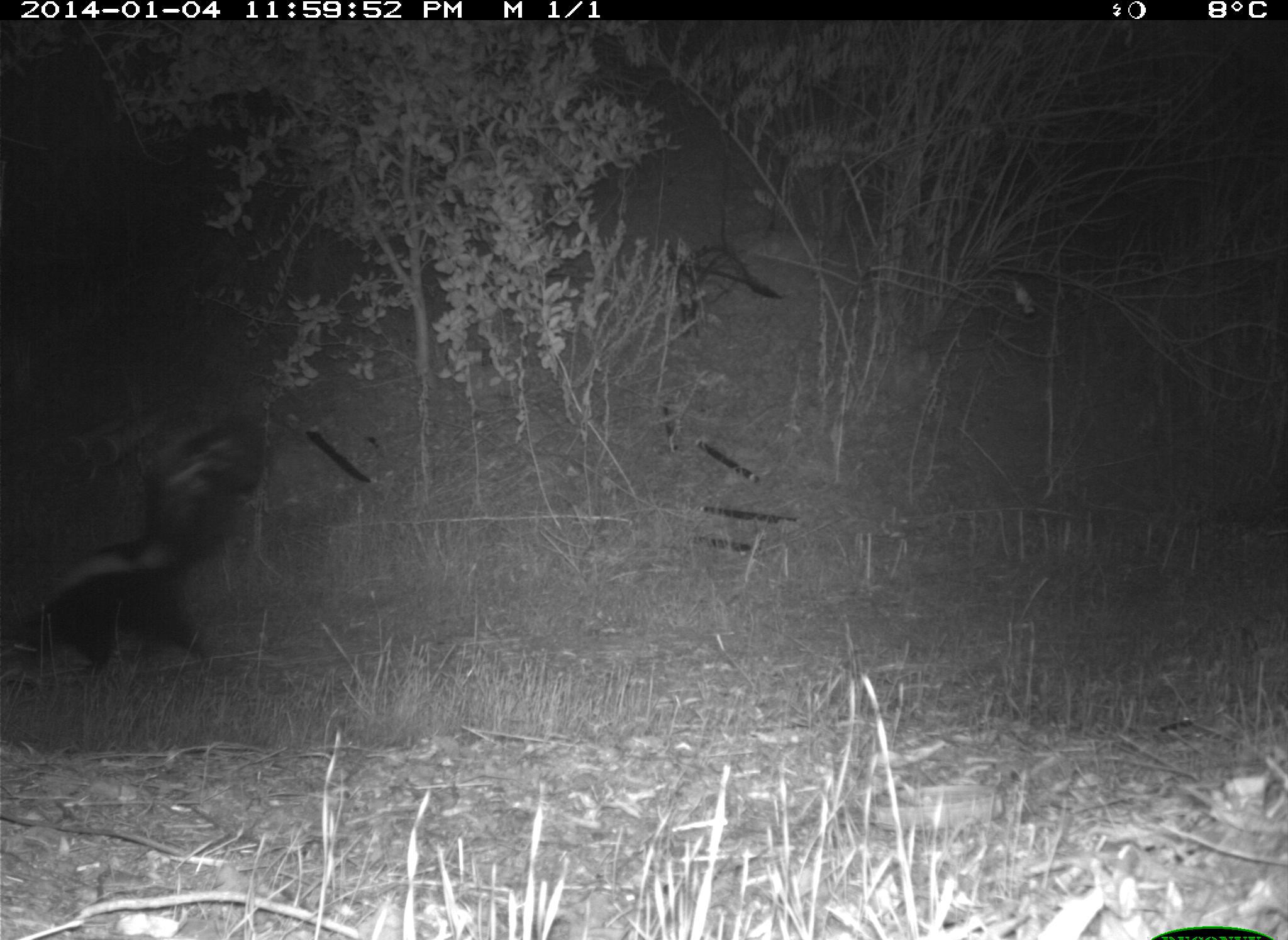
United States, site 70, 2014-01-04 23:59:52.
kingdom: Animalia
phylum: Chordata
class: Mammalia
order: Carnivora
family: Mephitidae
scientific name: Mephitidae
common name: skunk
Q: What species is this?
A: Skunk (Mephitidae).